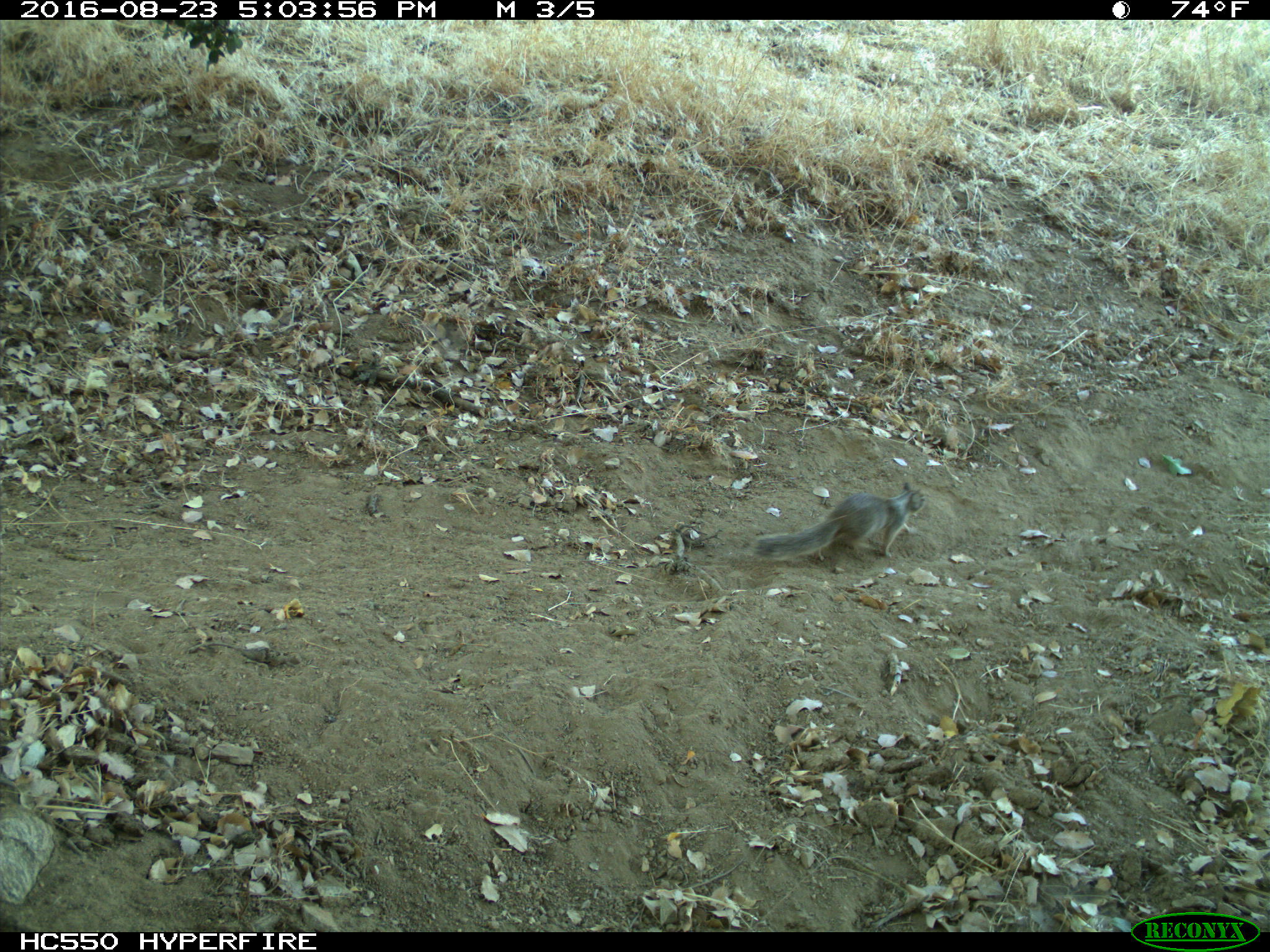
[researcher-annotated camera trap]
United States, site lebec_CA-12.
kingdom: Animalia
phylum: Chordata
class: Mammalia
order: Rodentia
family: Sciuridae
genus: Otospermophilus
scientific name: Otospermophilus beecheyi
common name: california ground squirrel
Otospermophilus beecheyi (california ground squirrel).